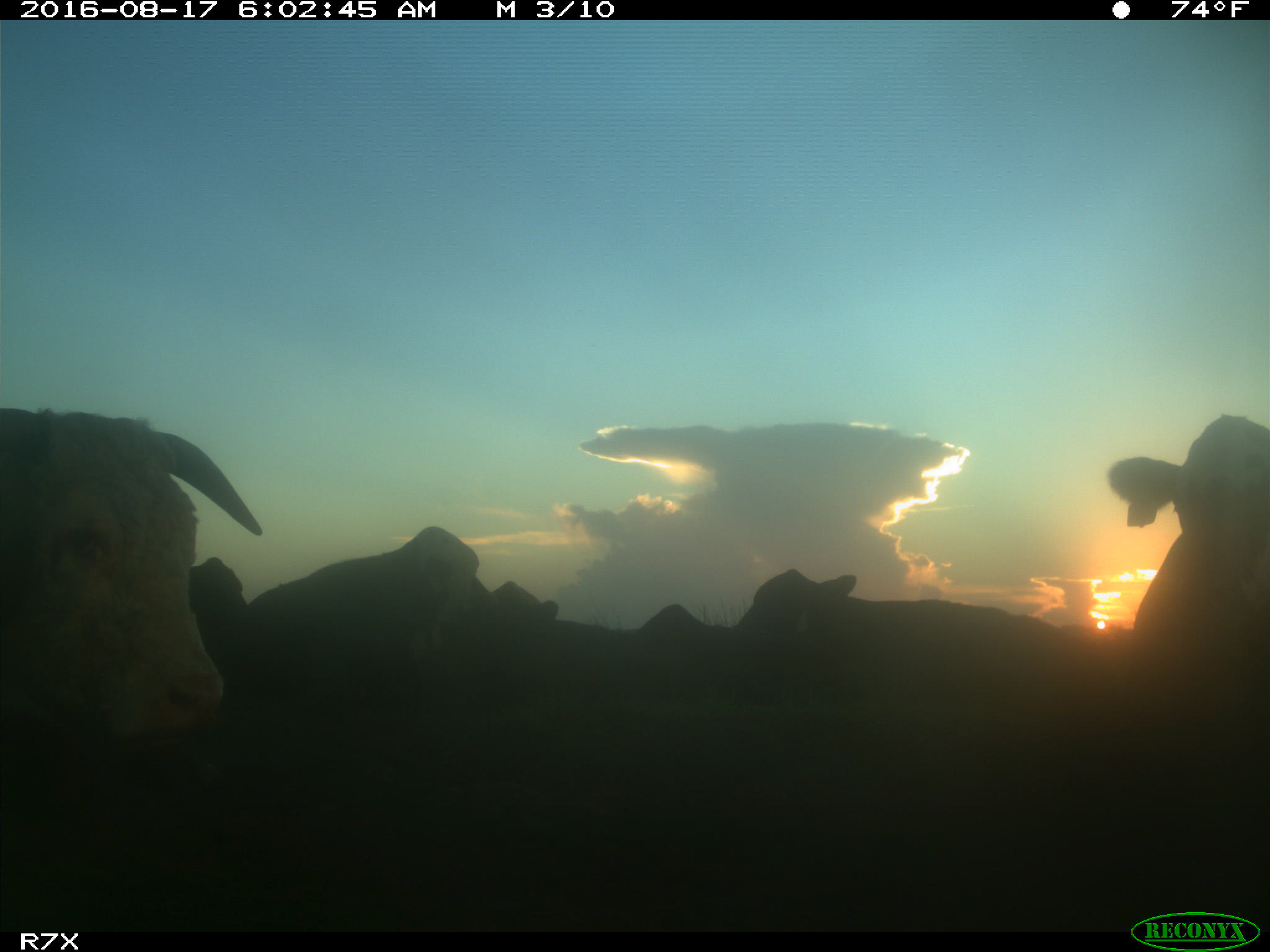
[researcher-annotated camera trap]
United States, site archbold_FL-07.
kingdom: Animalia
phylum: Chordata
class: Mammalia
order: Artiodactyla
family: Bovidae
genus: Bos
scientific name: Bos taurus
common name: domestic cow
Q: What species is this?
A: Bos taurus (domestic cow).